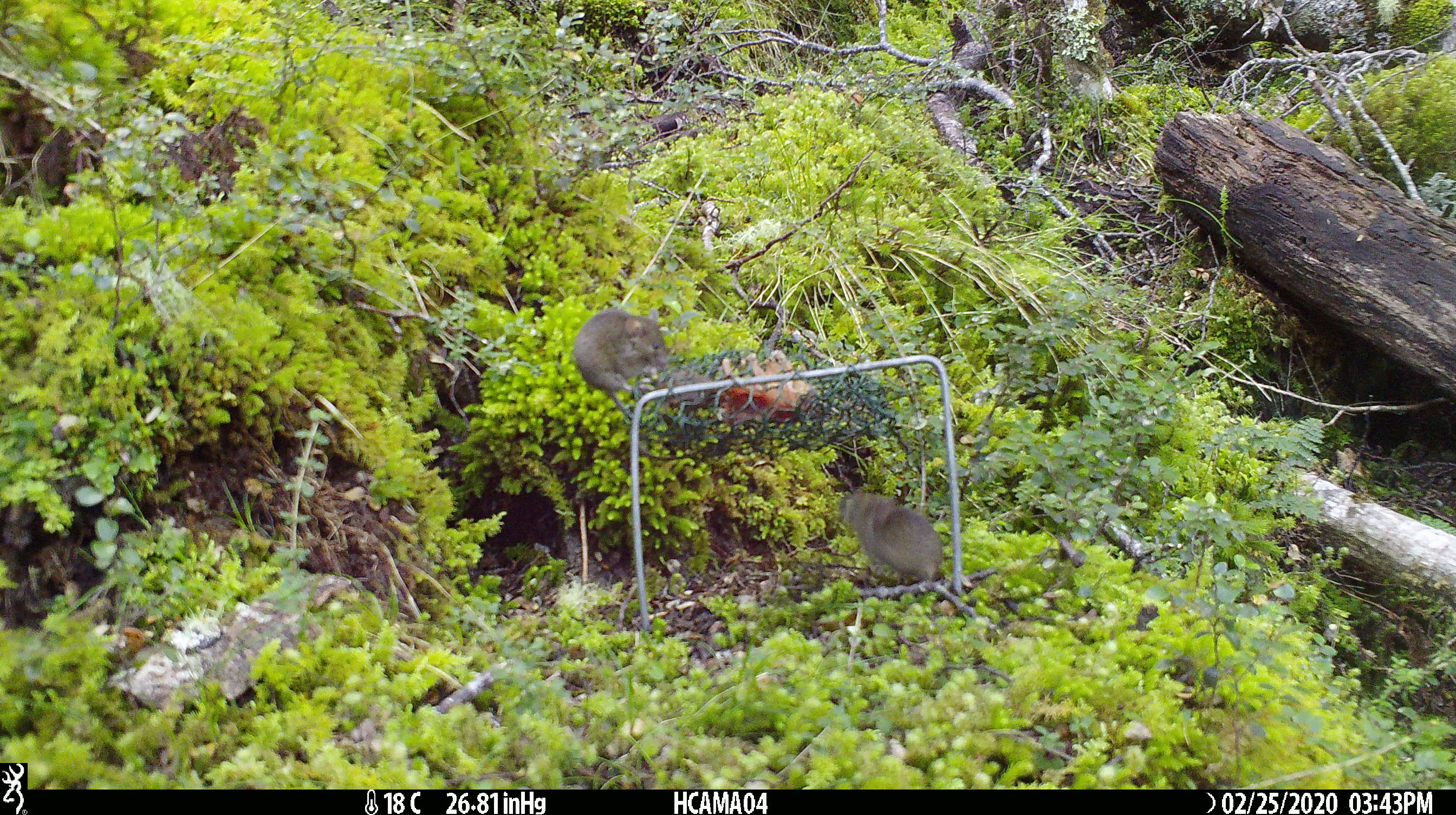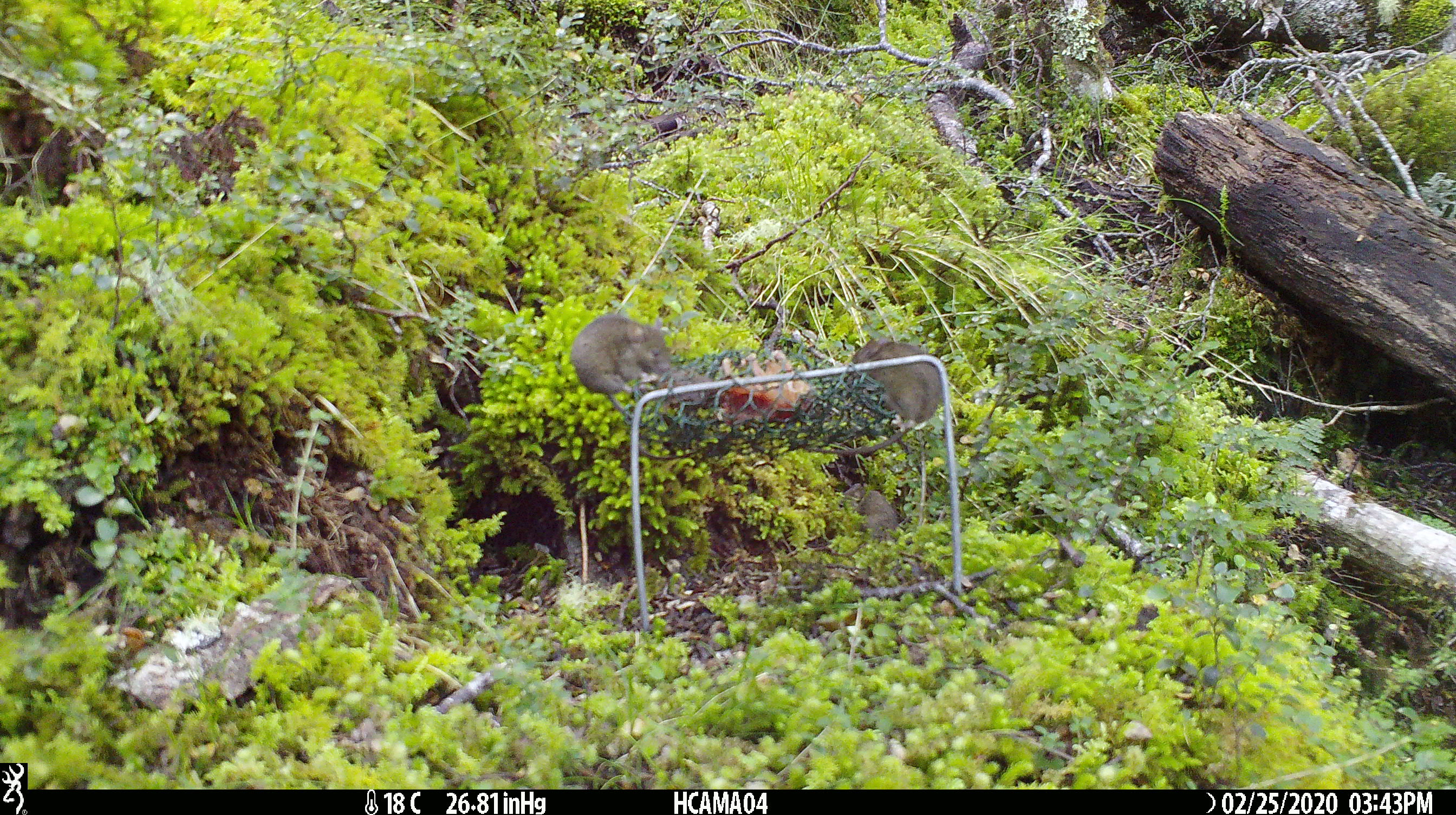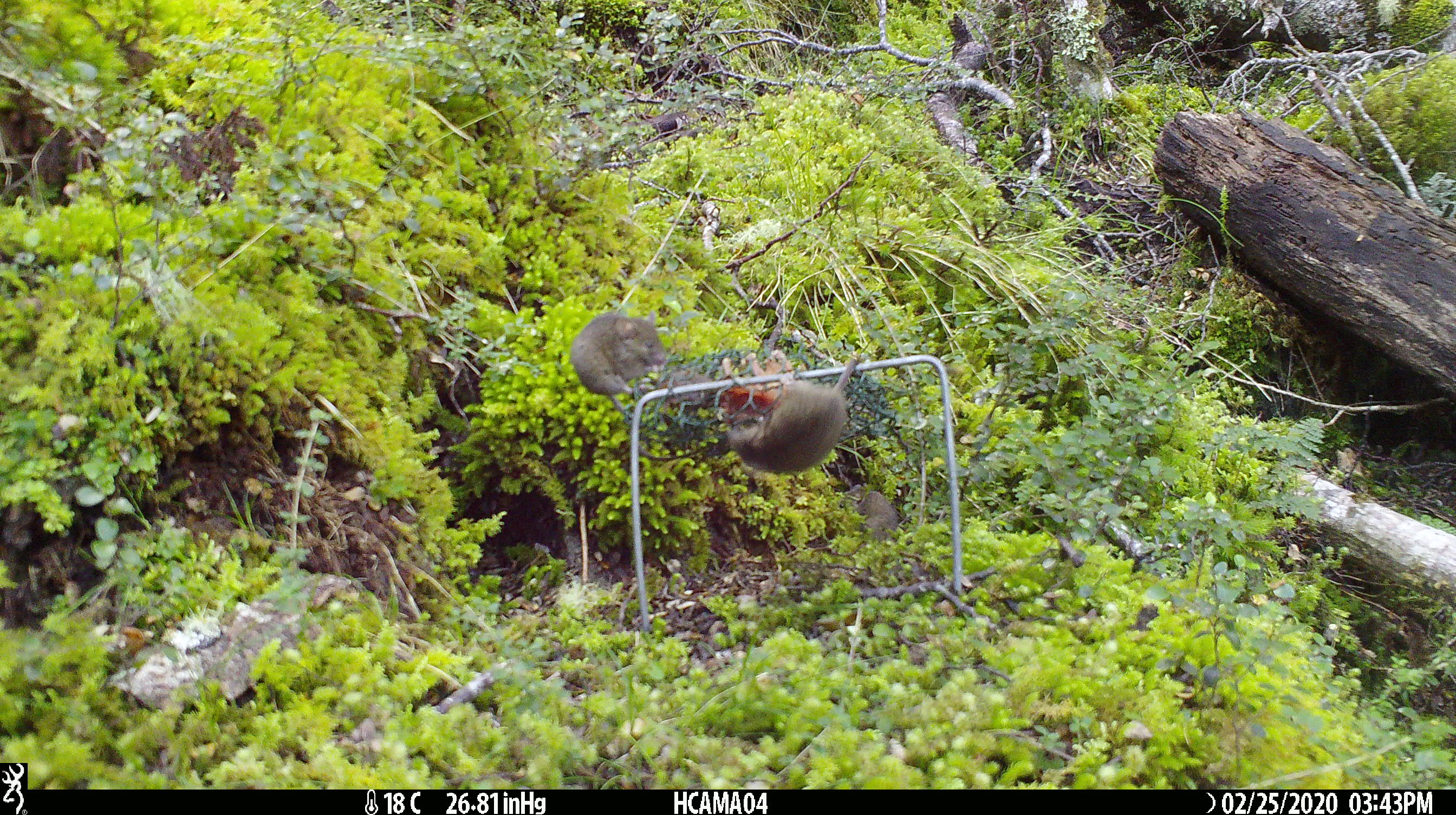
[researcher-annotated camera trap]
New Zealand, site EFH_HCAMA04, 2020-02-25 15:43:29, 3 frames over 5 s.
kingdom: Animalia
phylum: Chordata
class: Mammalia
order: Rodentia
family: Muridae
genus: Mus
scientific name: Mus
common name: mouse